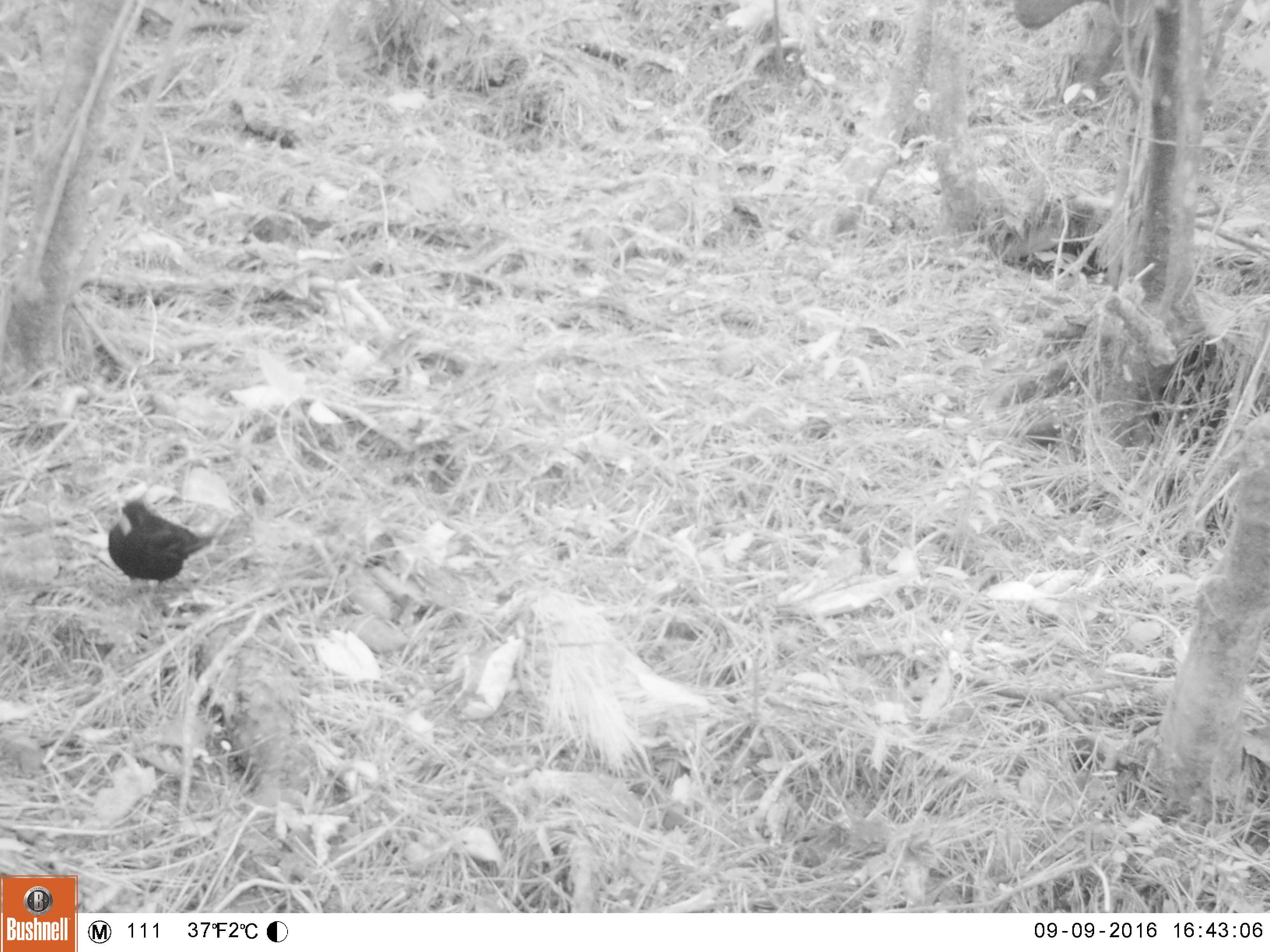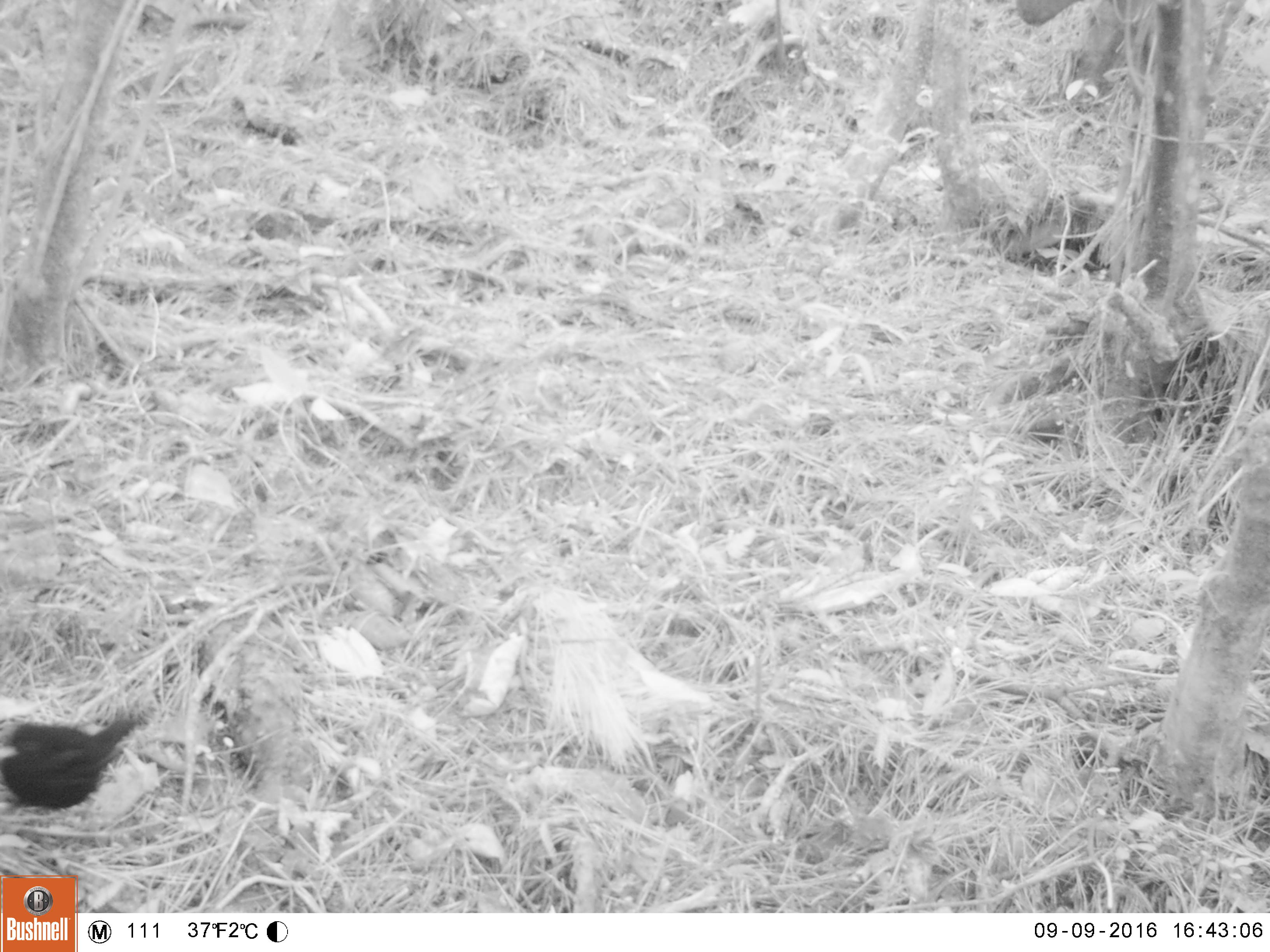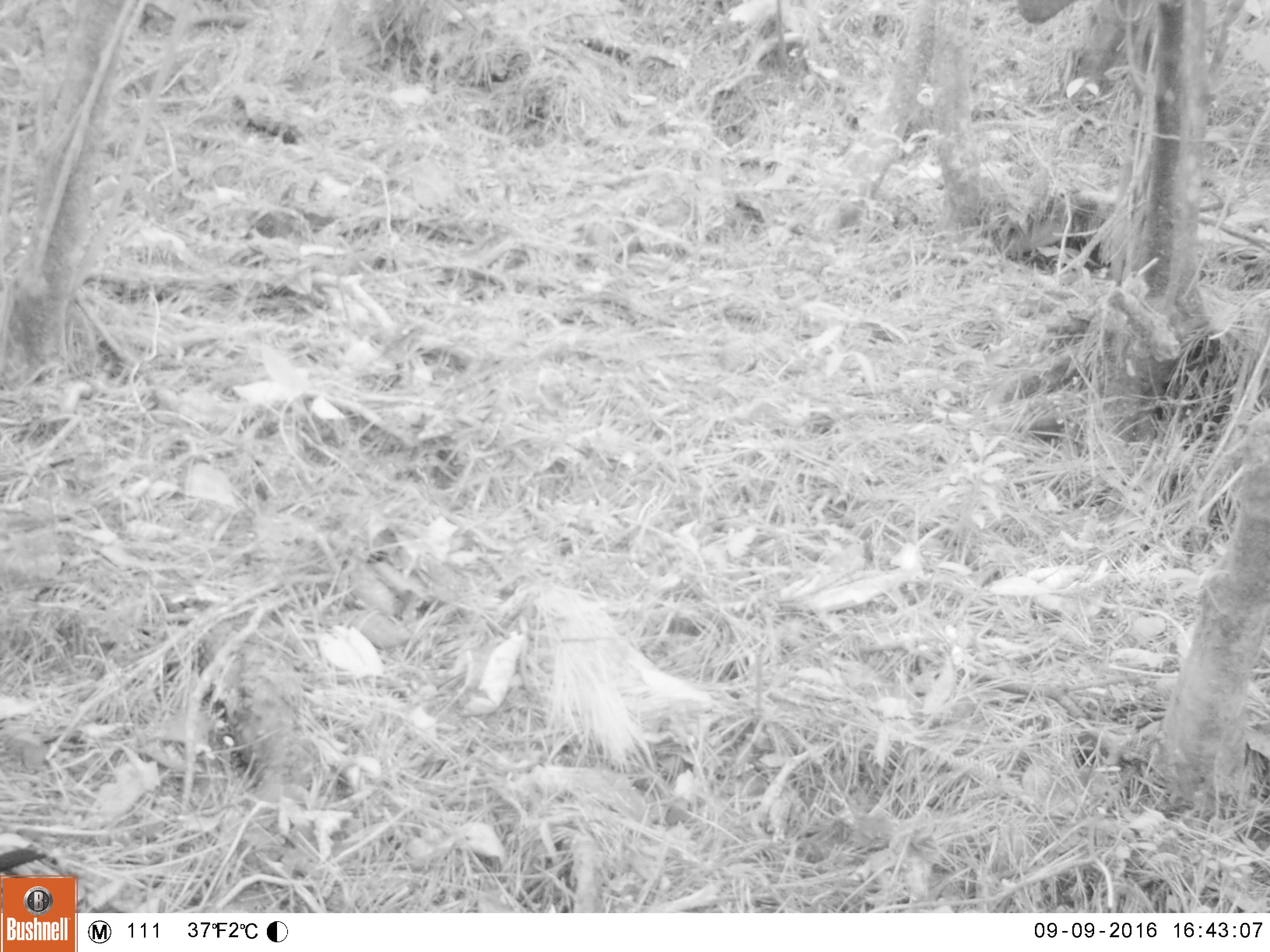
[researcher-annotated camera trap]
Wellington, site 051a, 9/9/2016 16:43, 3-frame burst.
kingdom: Animalia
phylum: Chordata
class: Aves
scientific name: Aves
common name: bird